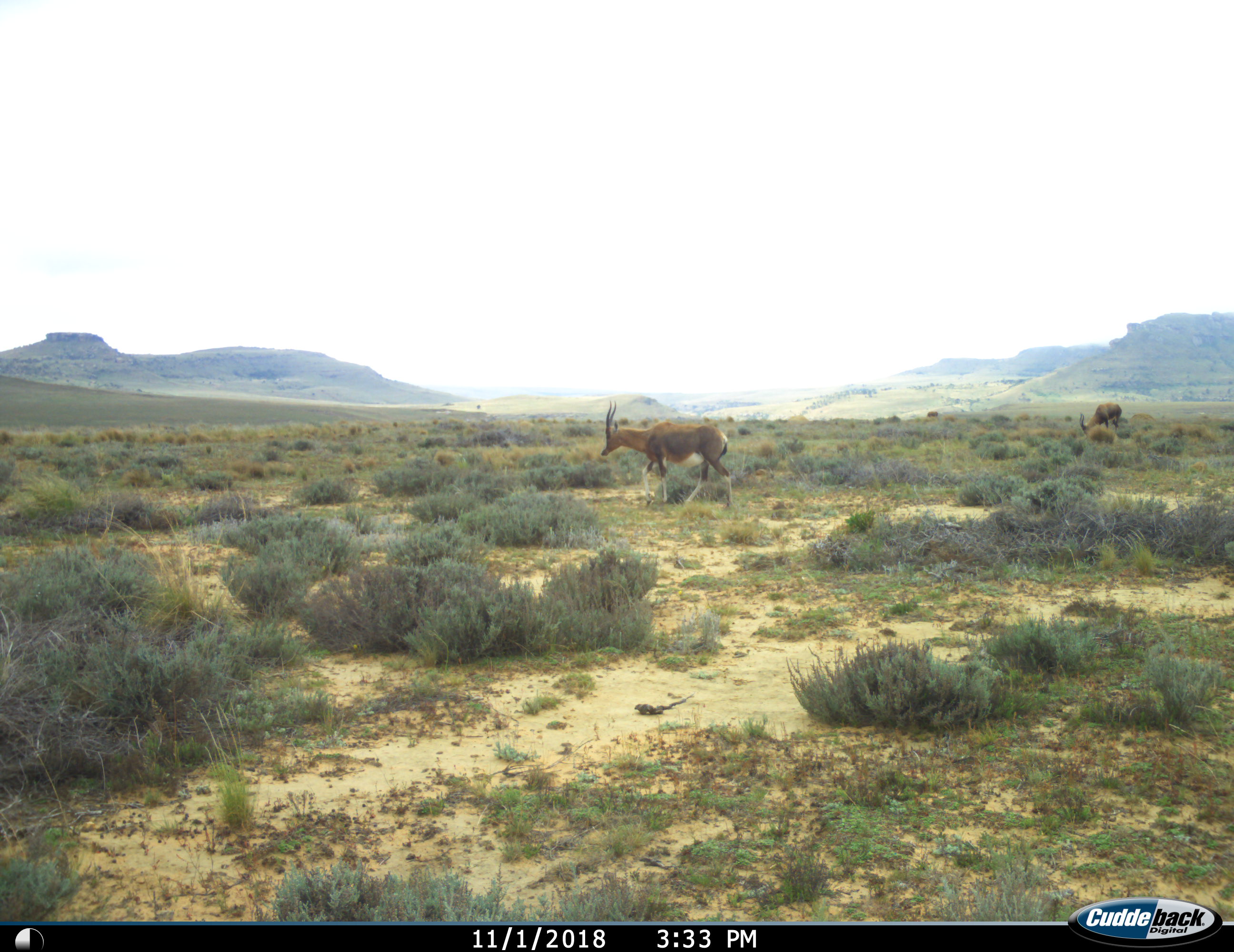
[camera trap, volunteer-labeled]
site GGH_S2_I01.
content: unidentified animal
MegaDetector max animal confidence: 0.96